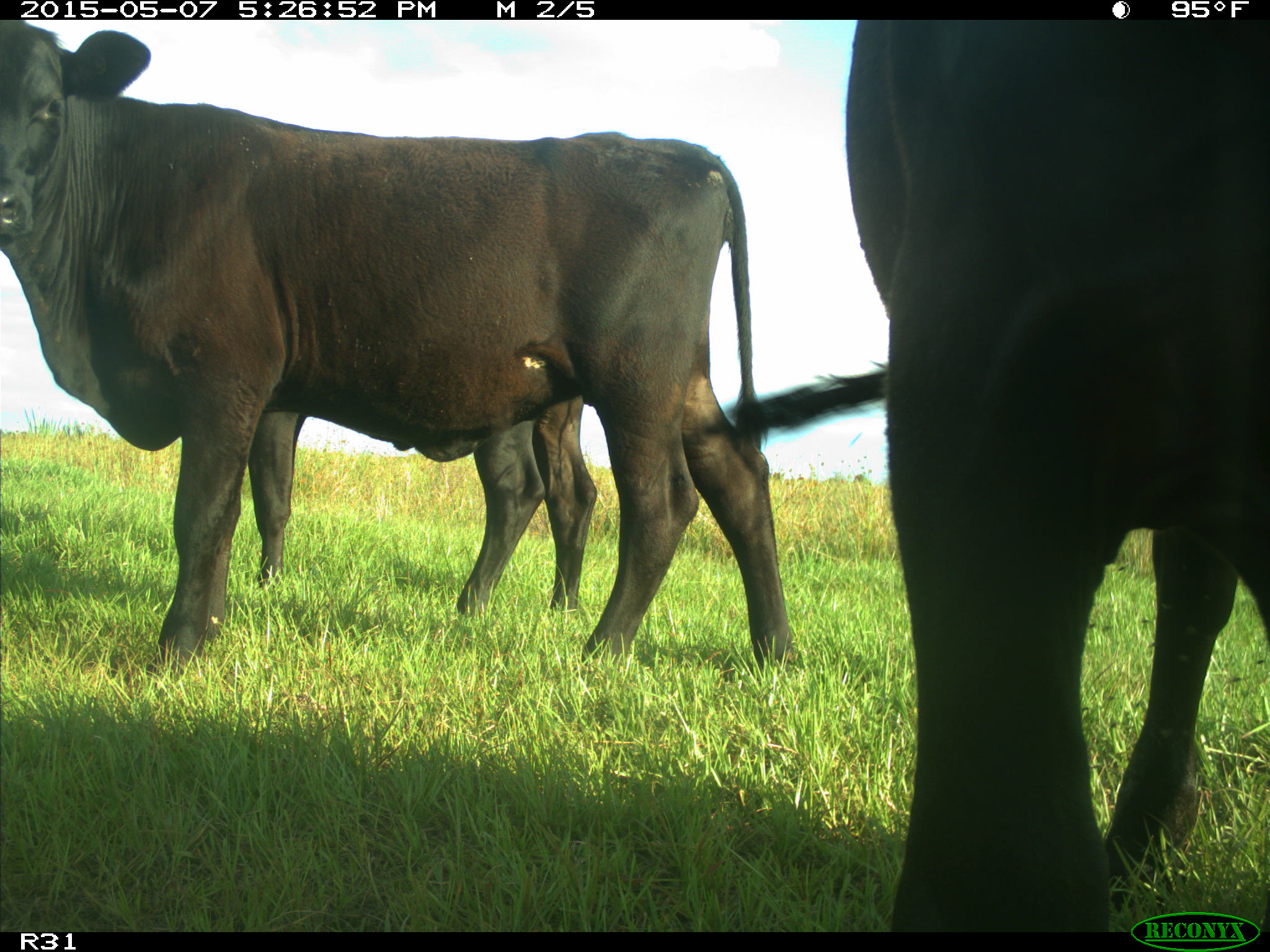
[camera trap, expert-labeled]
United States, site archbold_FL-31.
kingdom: Animalia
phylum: Chordata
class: Mammalia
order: Artiodactyla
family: Bovidae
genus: Bos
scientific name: Bos taurus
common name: domestic cow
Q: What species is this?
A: Bos taurus (domestic cow).